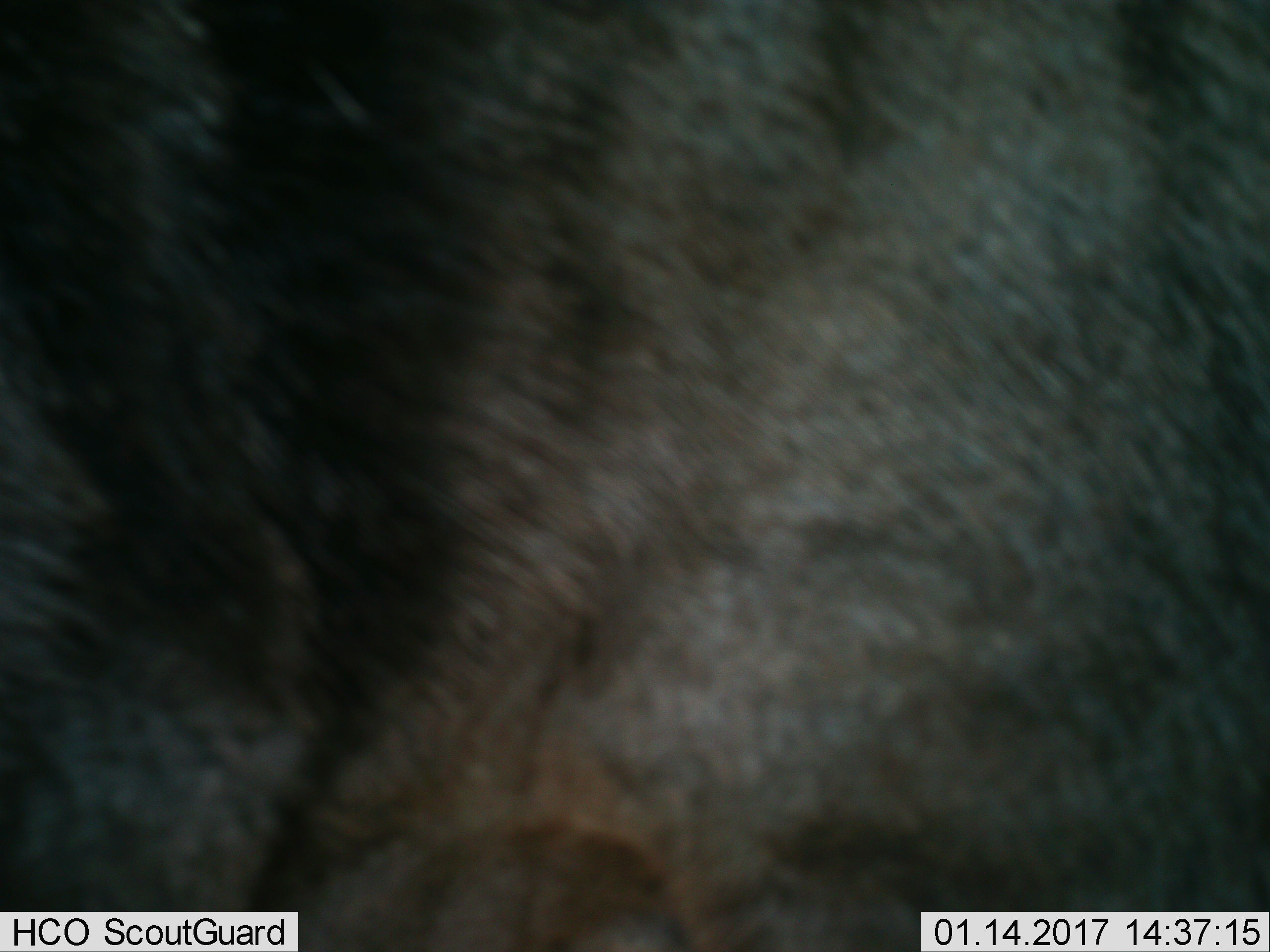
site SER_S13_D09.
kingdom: Animalia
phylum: Chordata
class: Mammalia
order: Artiodactyla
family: Bovidae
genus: Connochaetes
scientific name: Connochaetes taurinus taurinus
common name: blue wildebeest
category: wildebeestblue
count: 1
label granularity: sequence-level